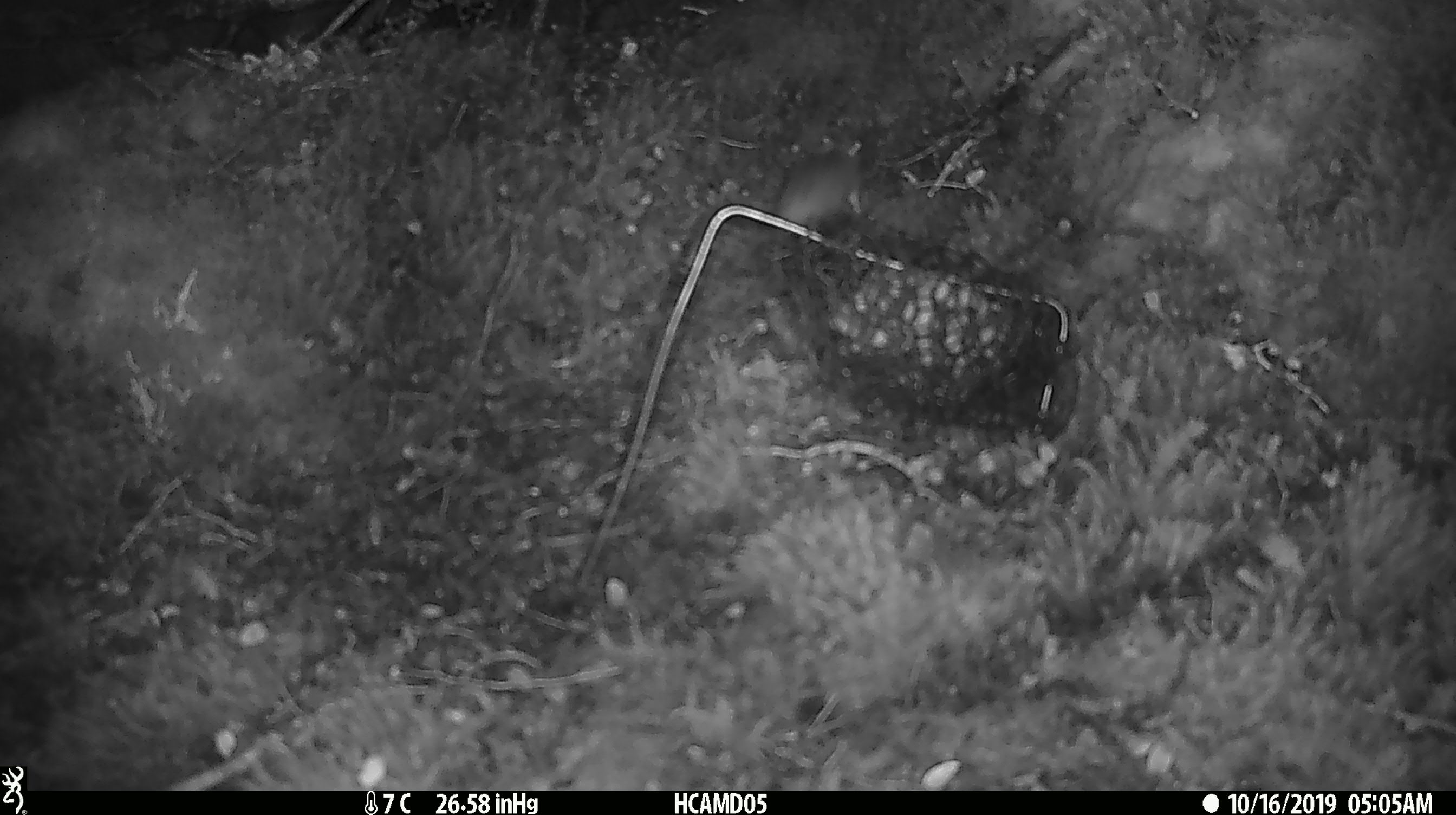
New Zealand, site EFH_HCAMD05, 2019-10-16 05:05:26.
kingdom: Animalia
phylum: Chordata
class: Mammalia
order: Rodentia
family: Muridae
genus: Mus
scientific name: Mus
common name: mouse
Mouse (Mus).